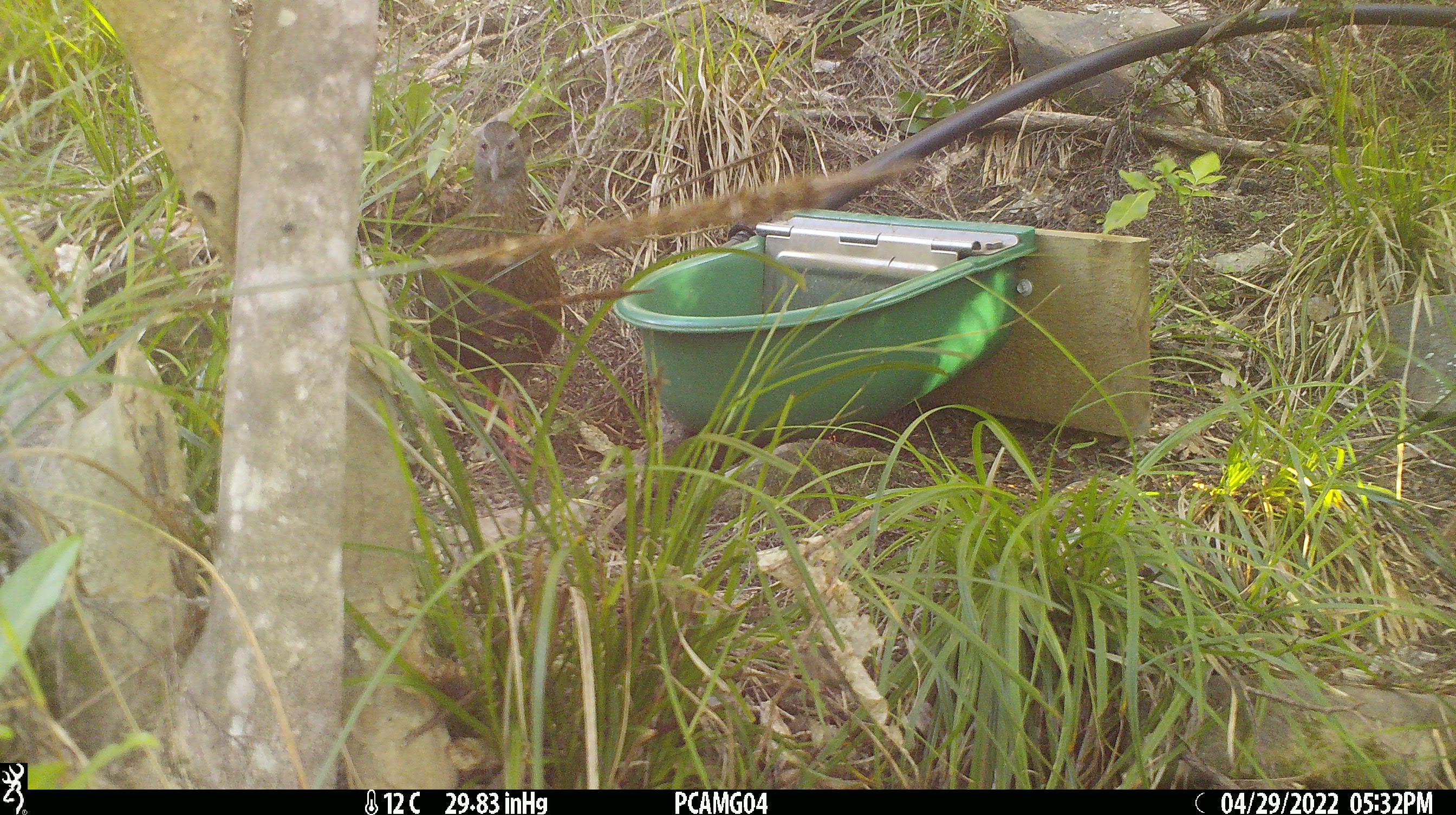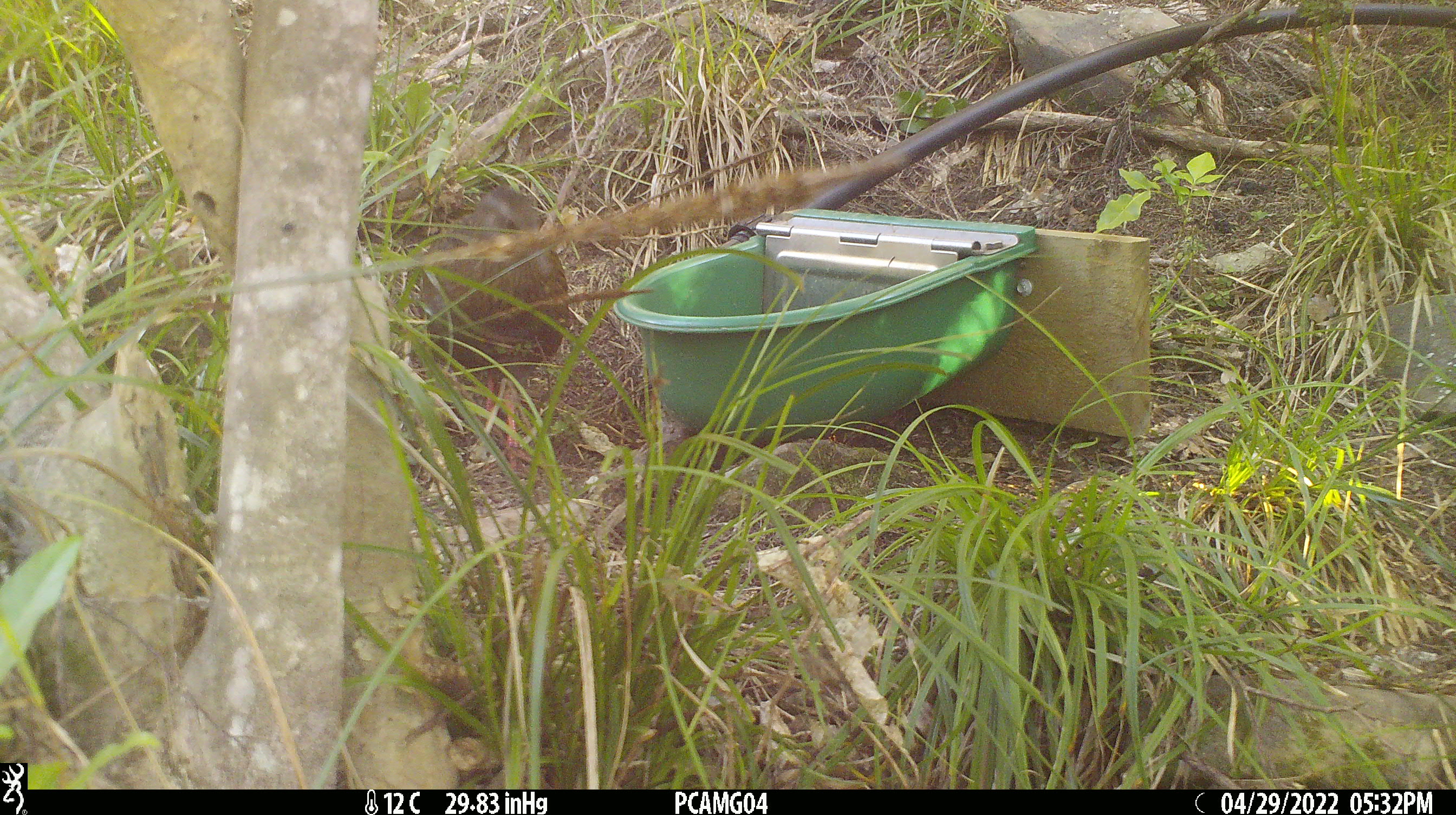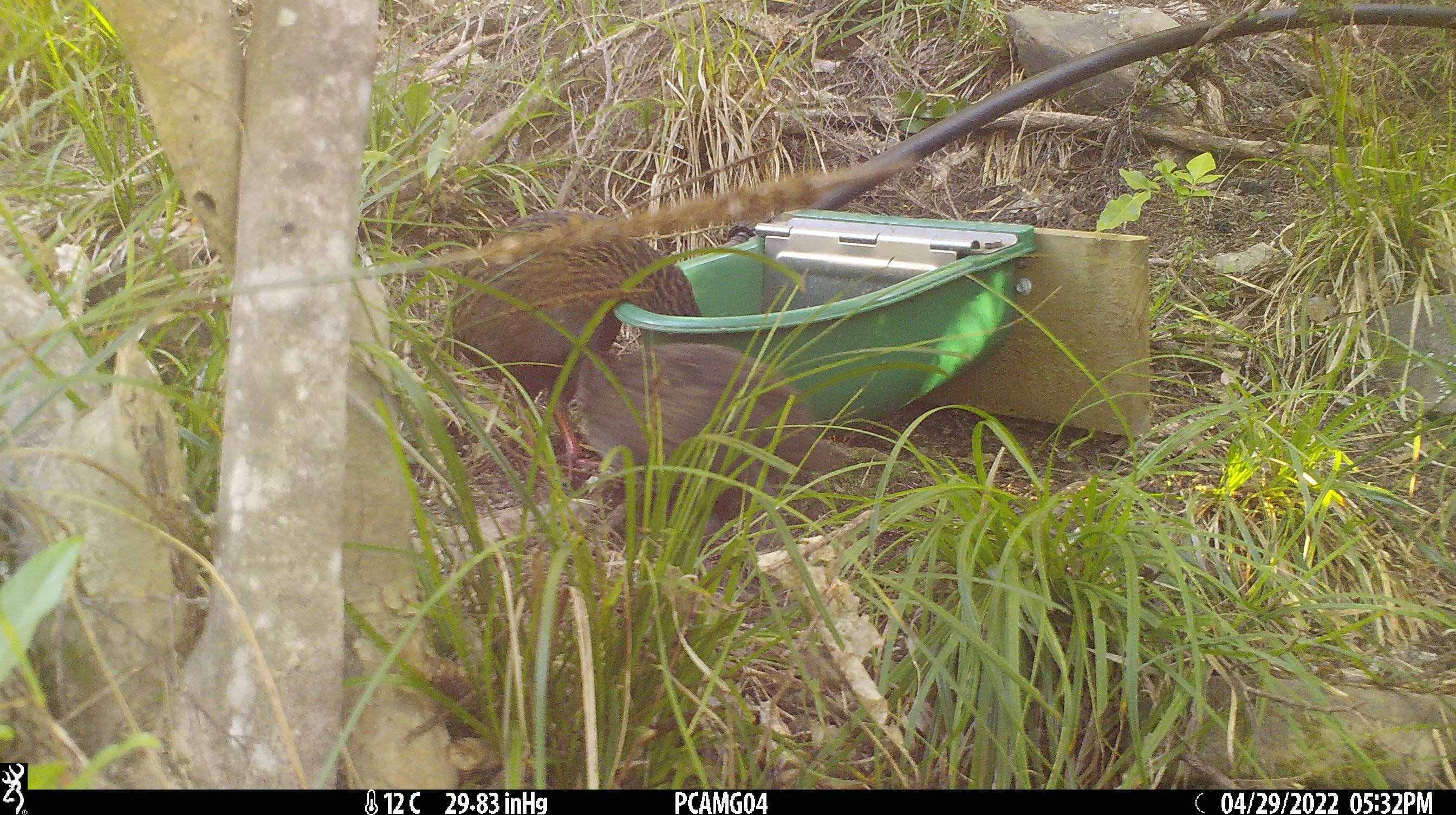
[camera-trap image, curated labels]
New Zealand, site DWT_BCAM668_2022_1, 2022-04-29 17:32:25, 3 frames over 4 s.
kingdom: Animalia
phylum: Chordata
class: Aves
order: Gruiformes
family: Rallidae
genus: Gallirallus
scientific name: Gallirallus australis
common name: weka